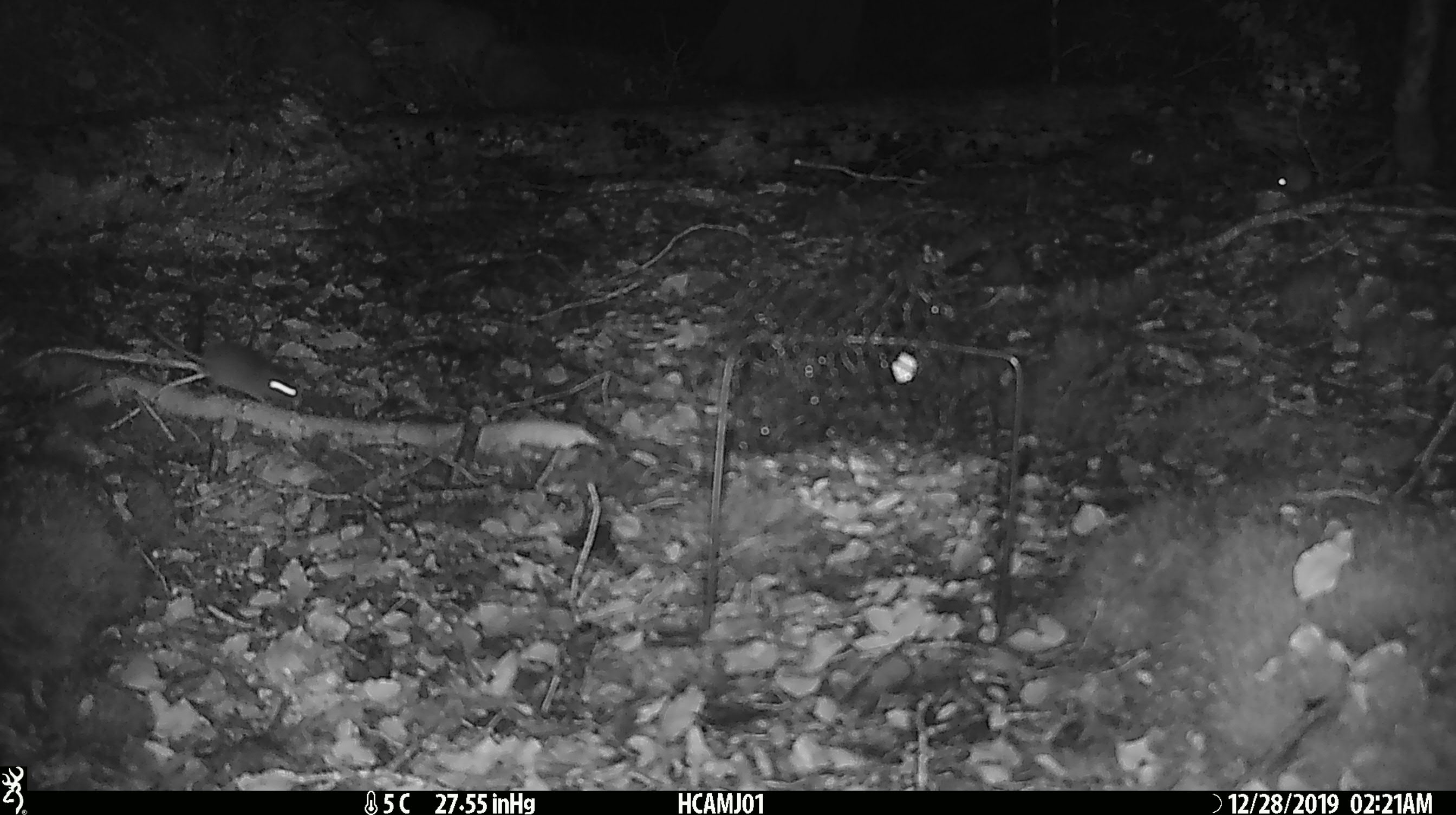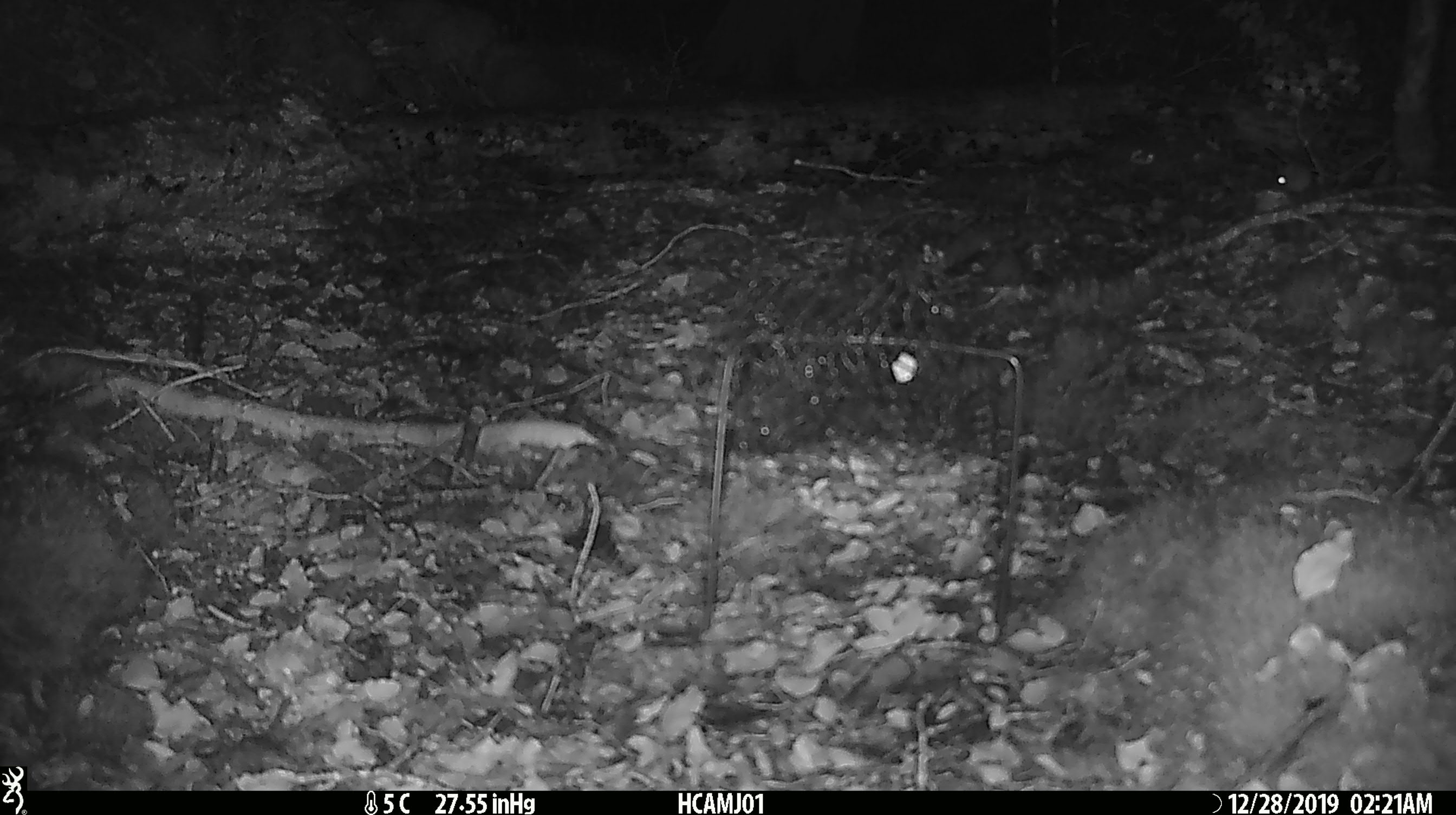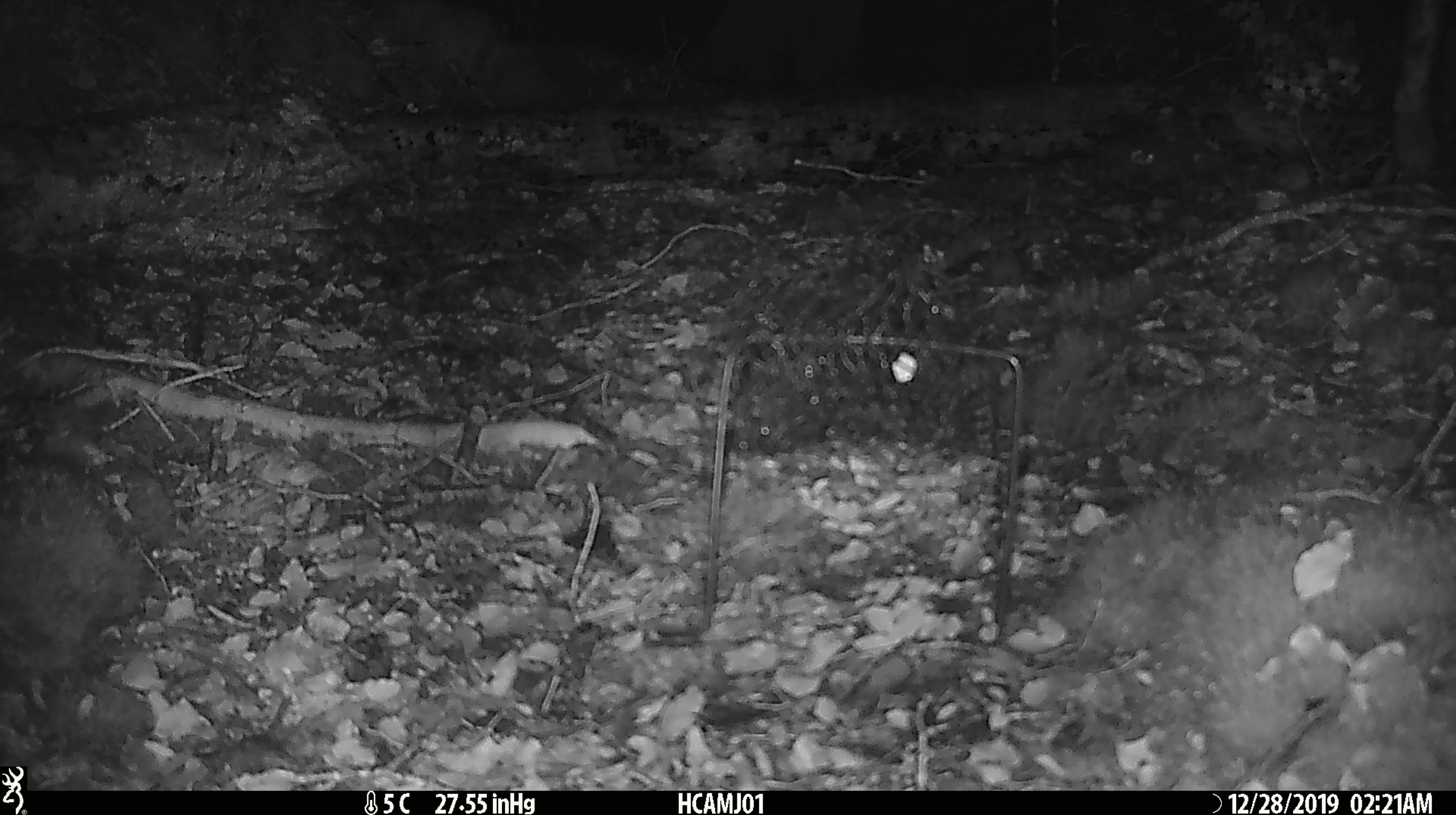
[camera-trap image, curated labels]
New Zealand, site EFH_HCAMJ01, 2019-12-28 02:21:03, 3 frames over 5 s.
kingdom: Animalia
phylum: Chordata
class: Mammalia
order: Rodentia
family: Muridae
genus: Mus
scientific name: Mus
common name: mouse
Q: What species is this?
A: Mouse (Mus).